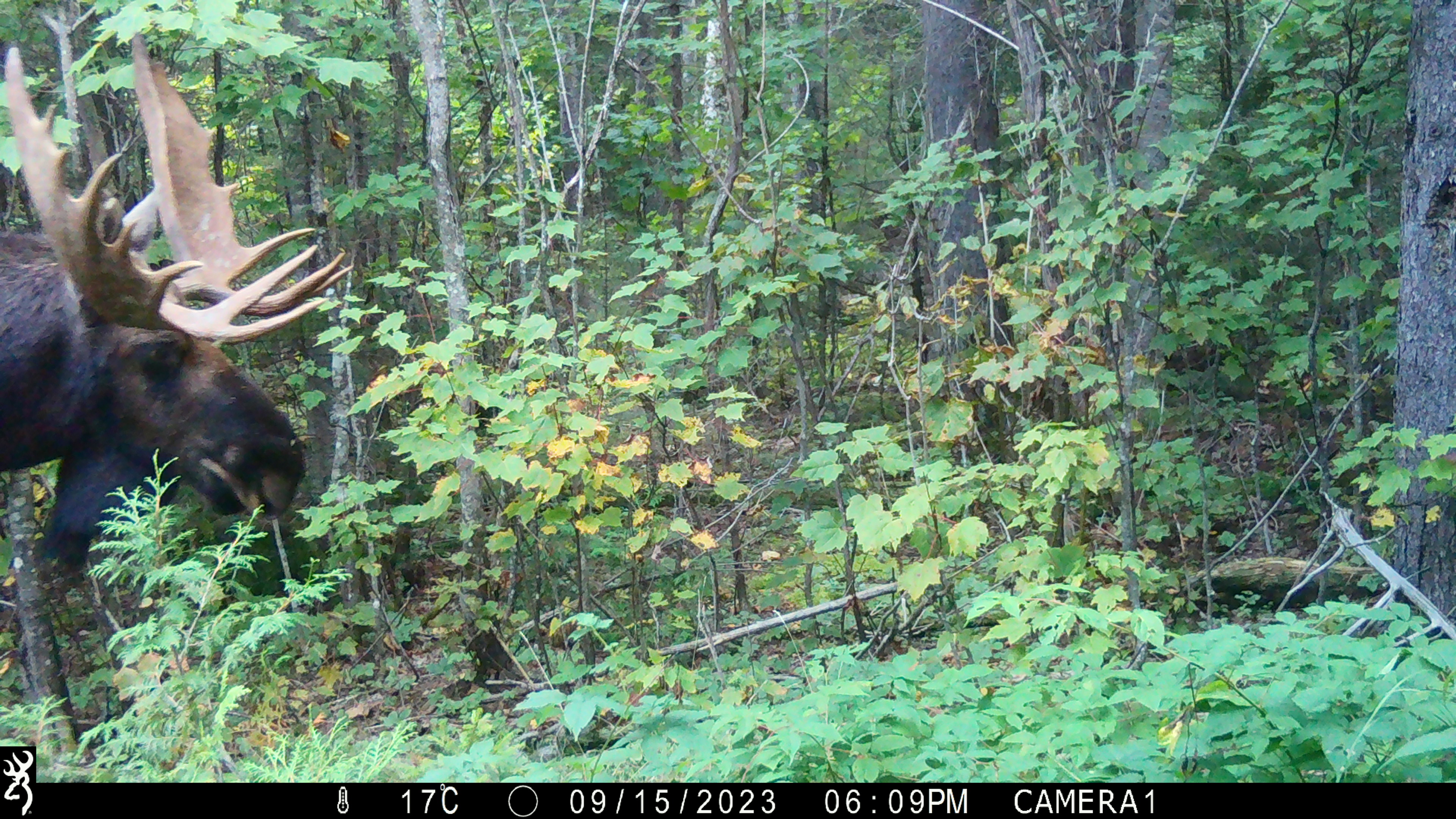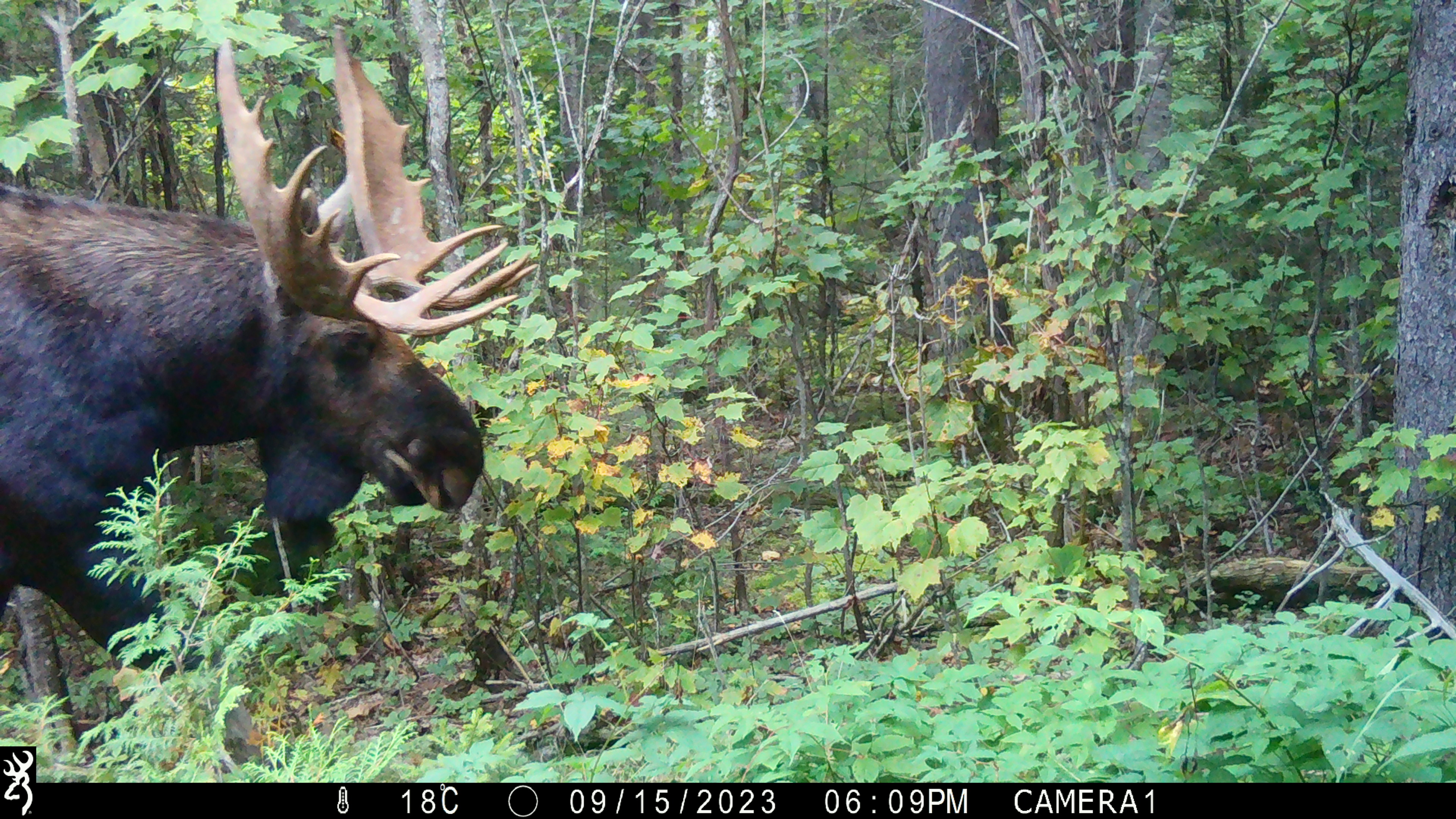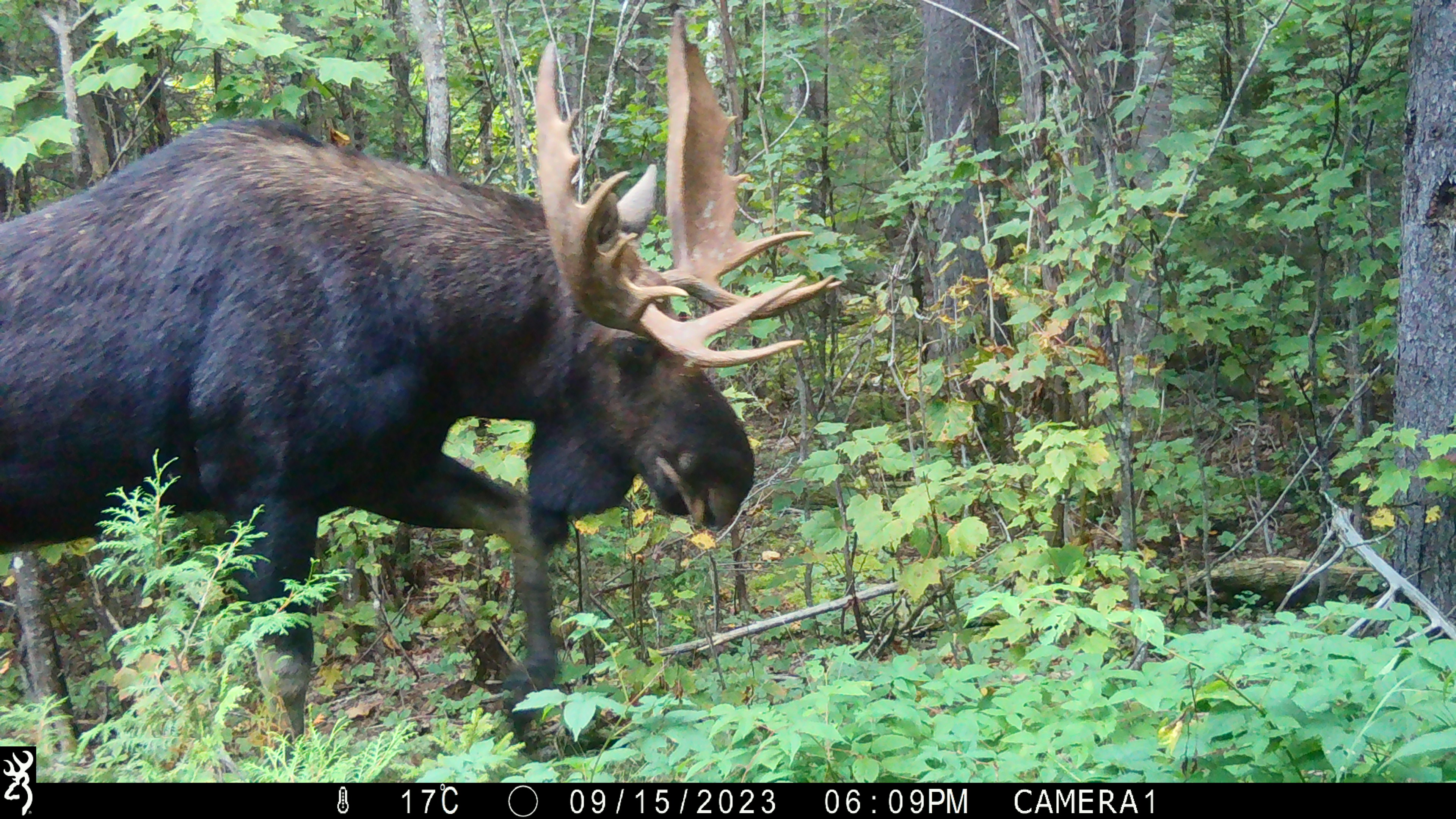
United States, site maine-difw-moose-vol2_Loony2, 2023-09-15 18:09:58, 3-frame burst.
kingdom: Animalia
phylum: Chordata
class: Mammalia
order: Artiodactyla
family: Cervidae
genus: Alces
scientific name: Alces alces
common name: moose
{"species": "moose (Alces alces)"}